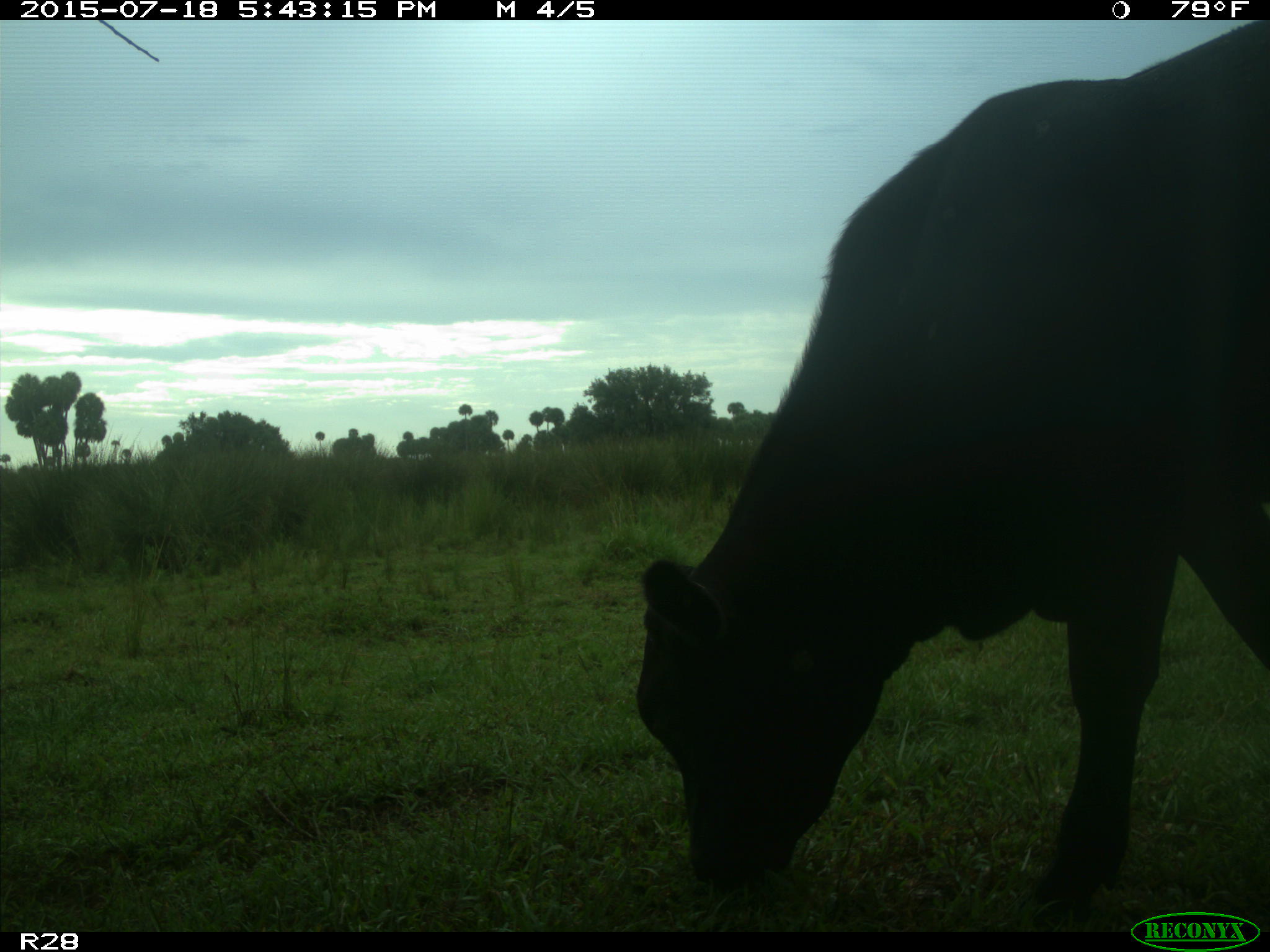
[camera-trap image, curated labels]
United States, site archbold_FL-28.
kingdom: Animalia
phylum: Chordata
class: Mammalia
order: Artiodactyla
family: Bovidae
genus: Bos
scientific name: Bos taurus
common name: domestic cow